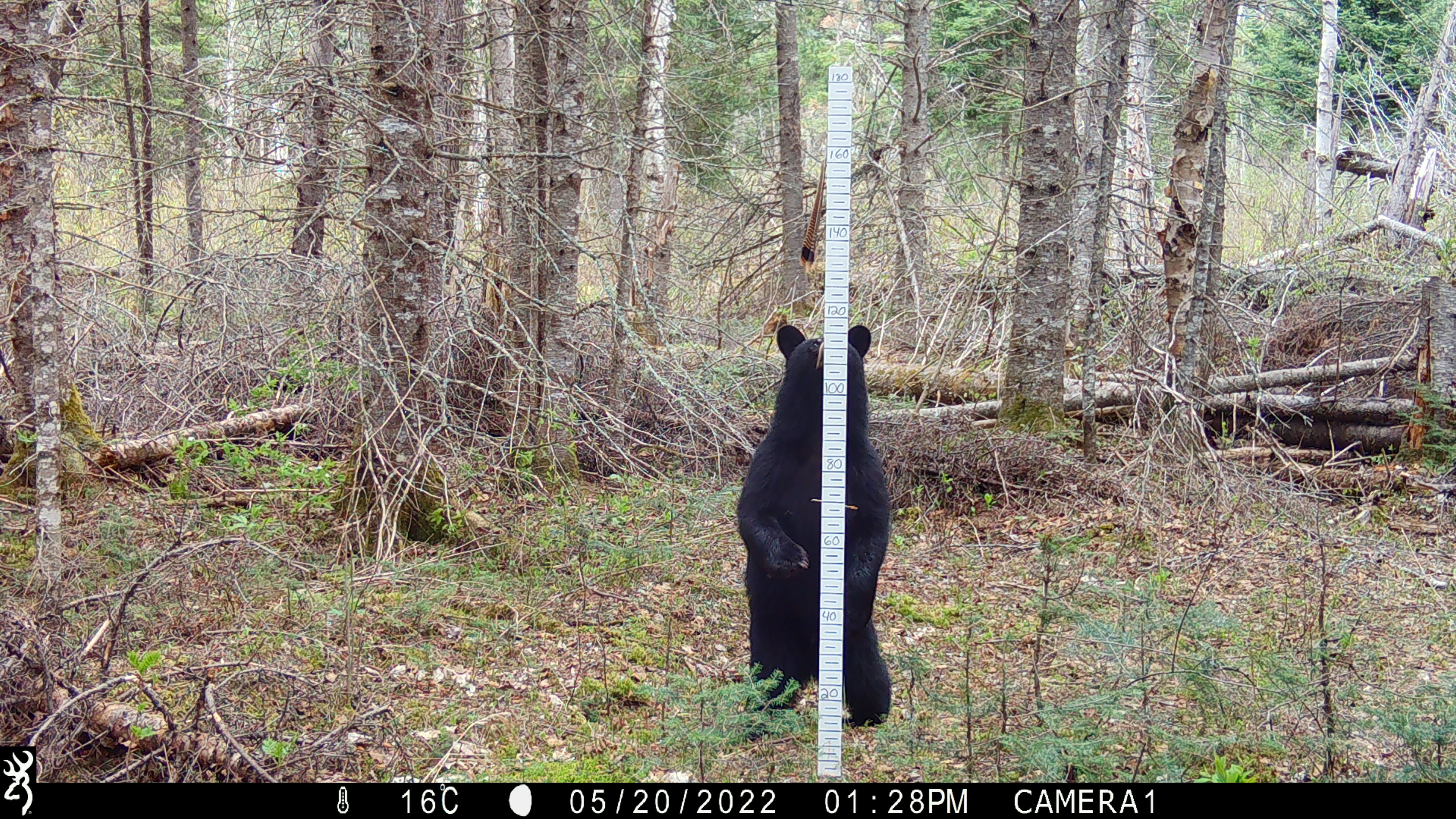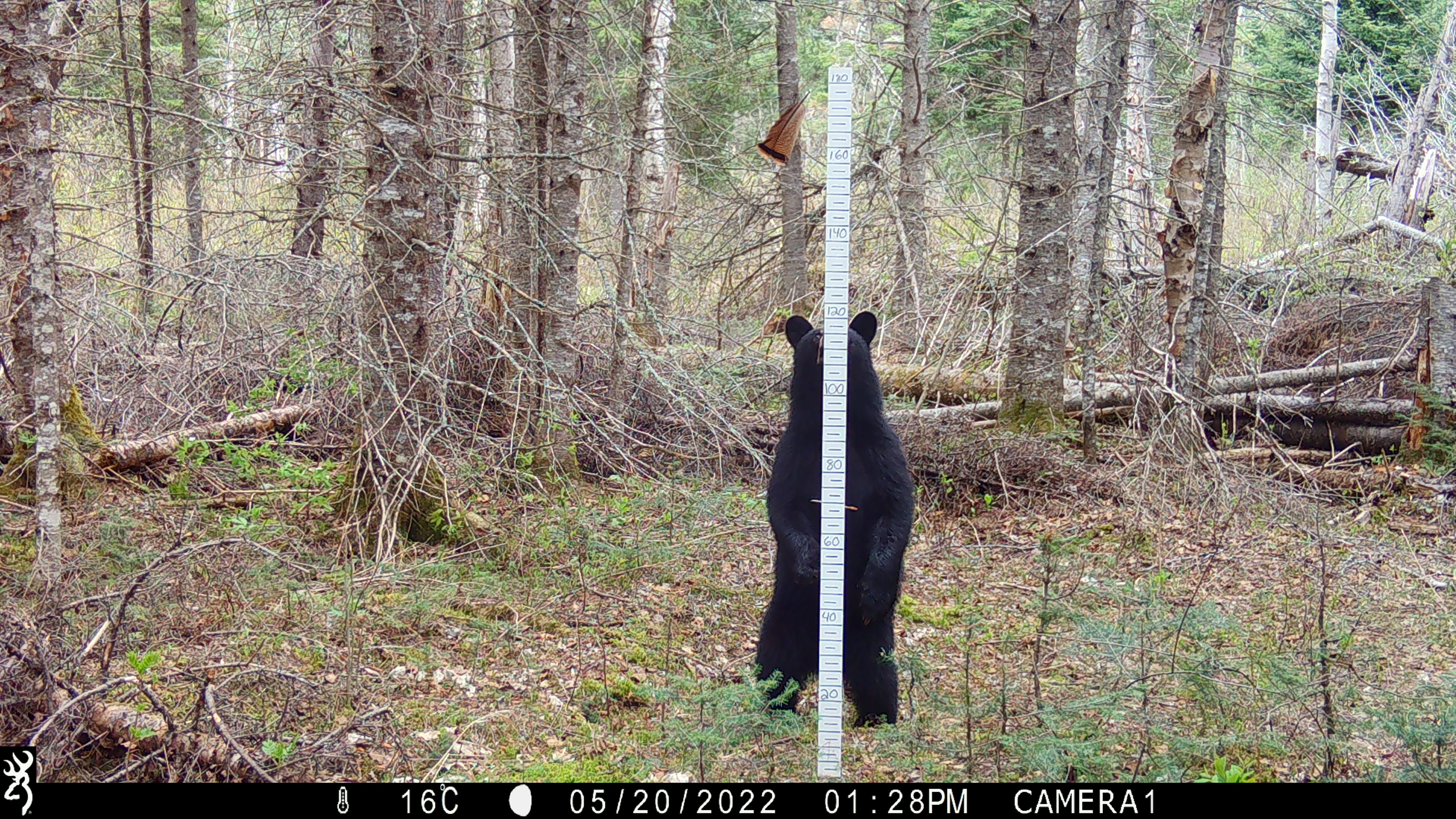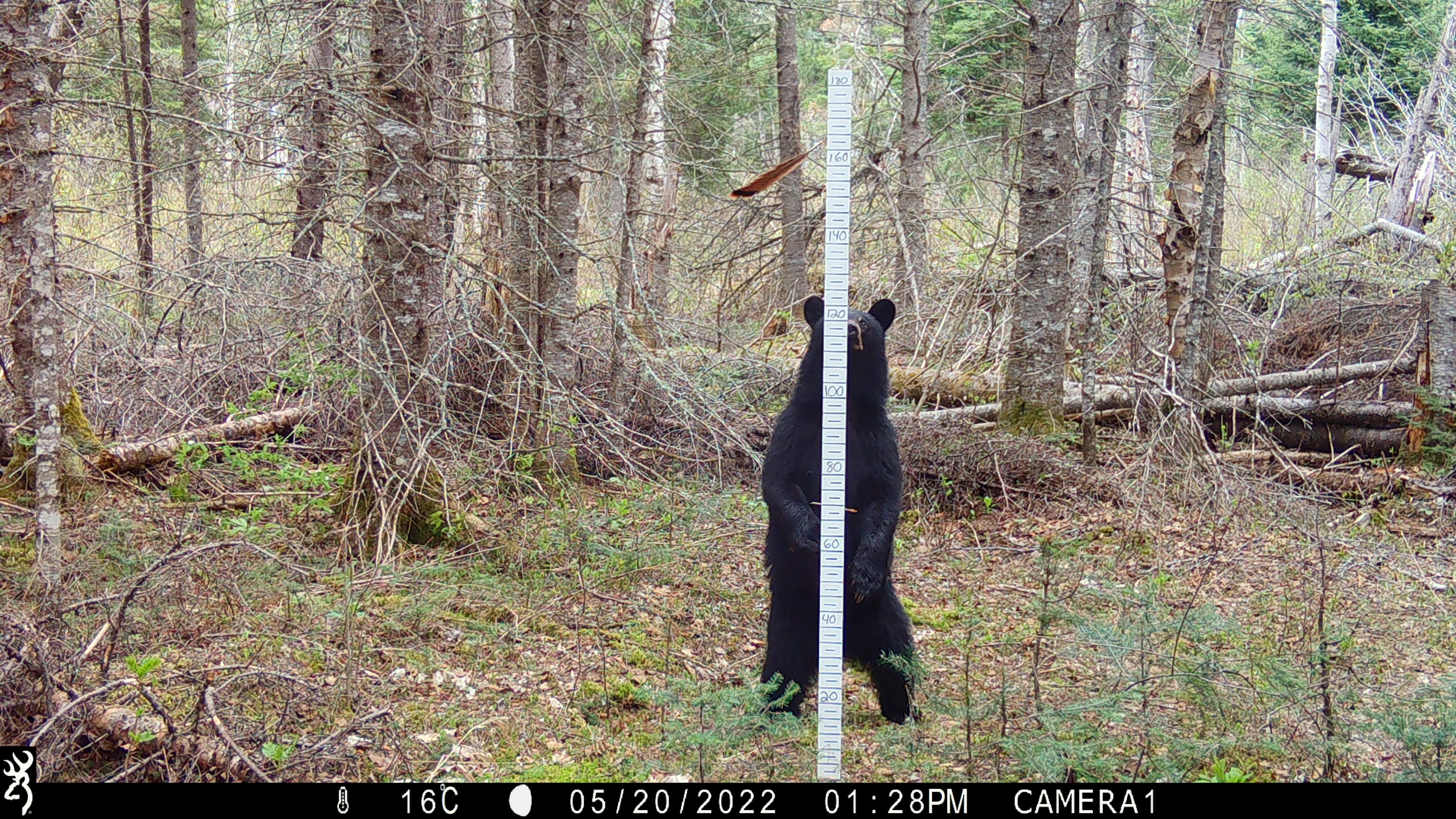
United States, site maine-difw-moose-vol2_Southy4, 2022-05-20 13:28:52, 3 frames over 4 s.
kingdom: Animalia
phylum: Chordata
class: Mammalia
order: Carnivora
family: Ursidae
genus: Ursus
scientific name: Ursus americanus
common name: black bear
Black bear (Ursus americanus).